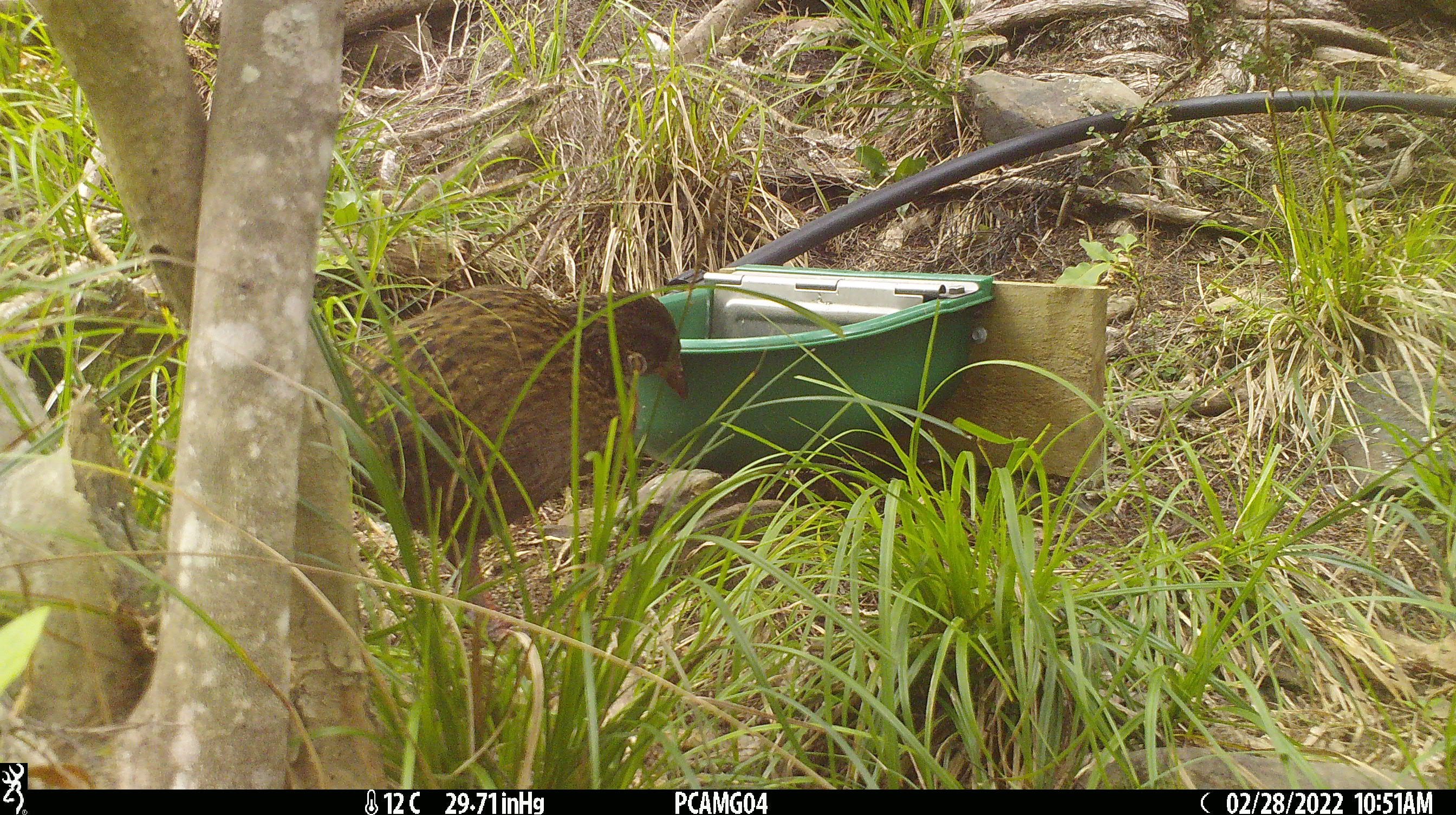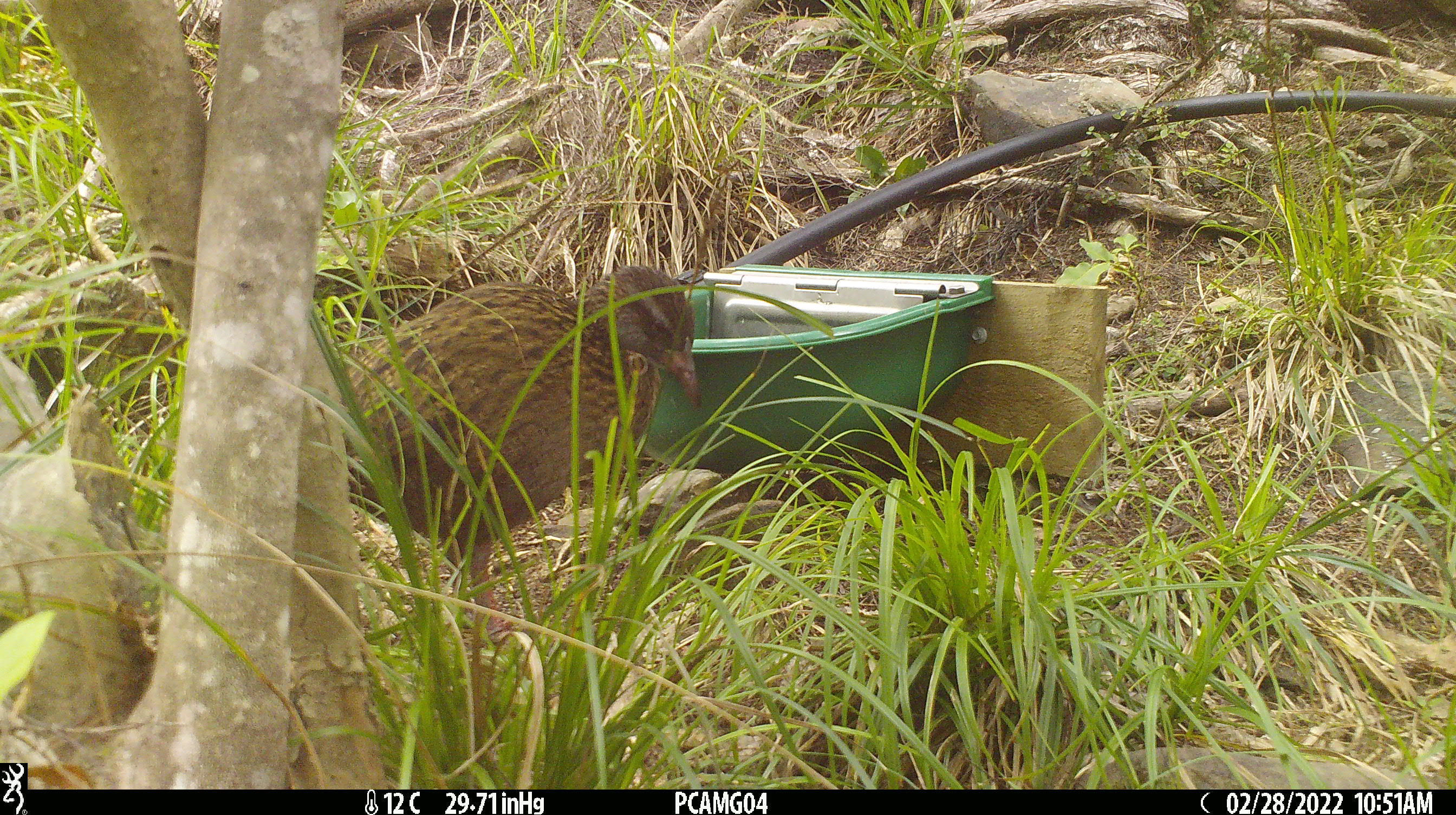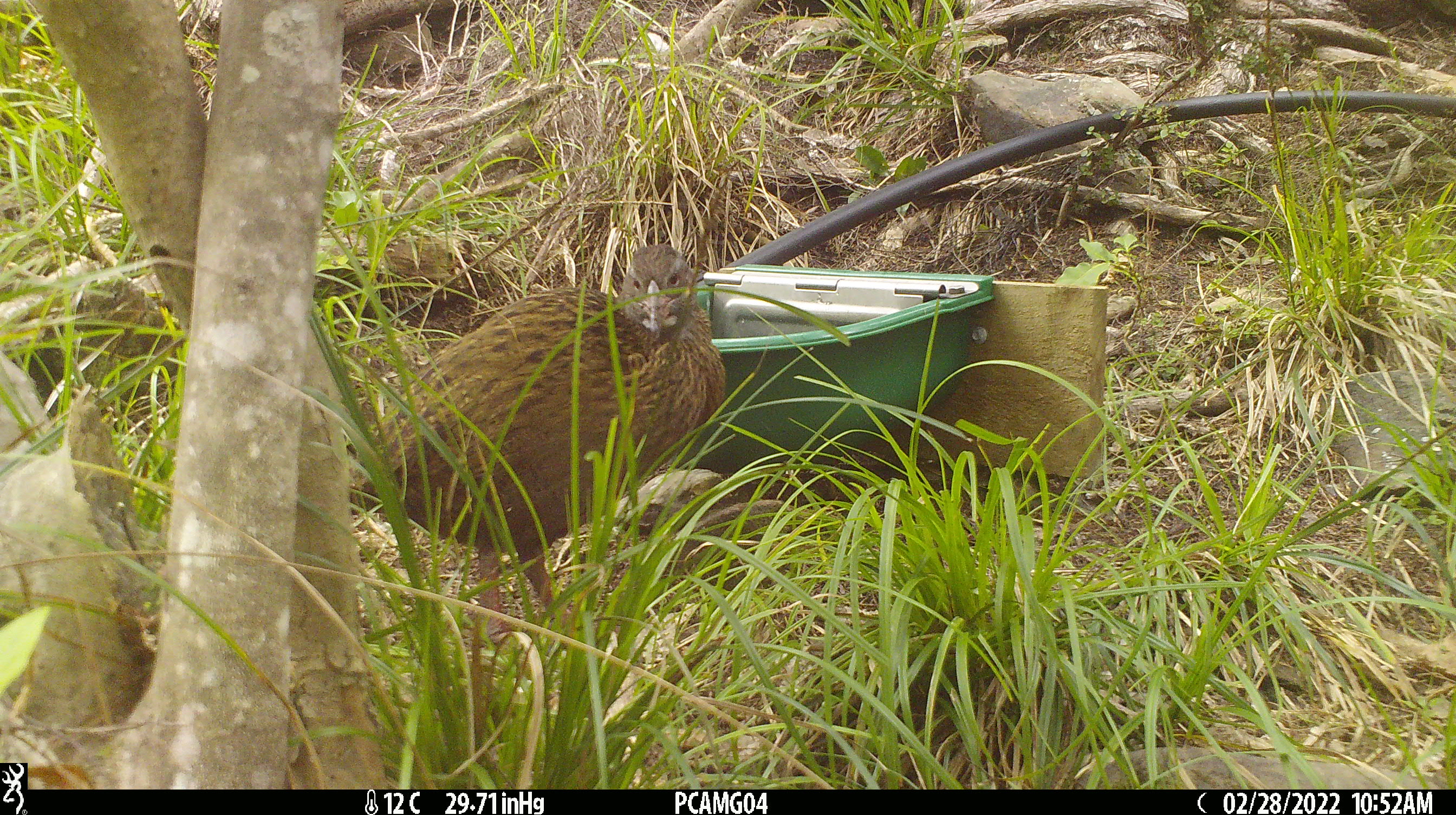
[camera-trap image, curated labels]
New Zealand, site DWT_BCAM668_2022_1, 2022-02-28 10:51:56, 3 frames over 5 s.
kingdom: Animalia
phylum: Chordata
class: Aves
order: Gruiformes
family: Rallidae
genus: Gallirallus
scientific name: Gallirallus australis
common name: weka